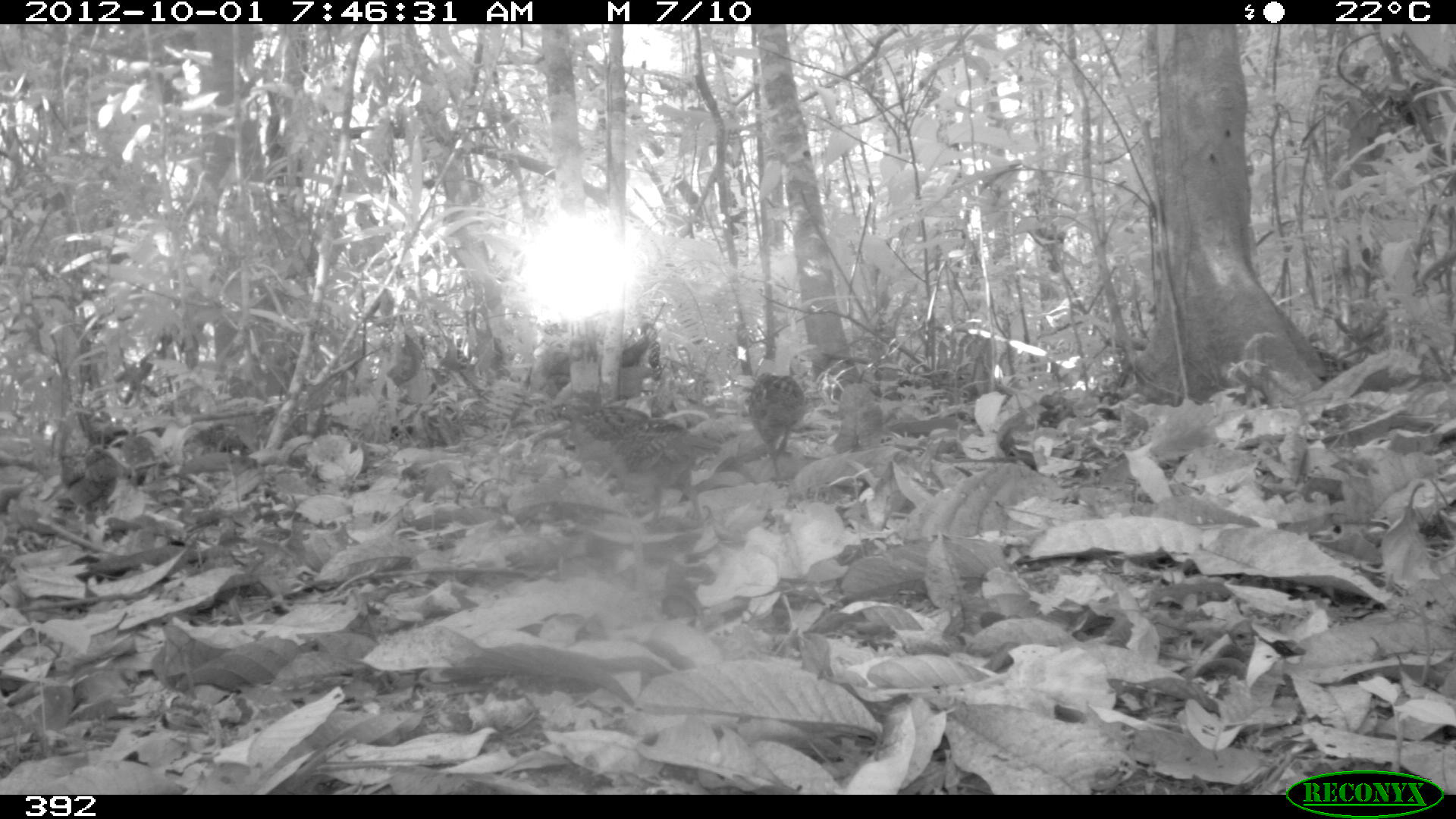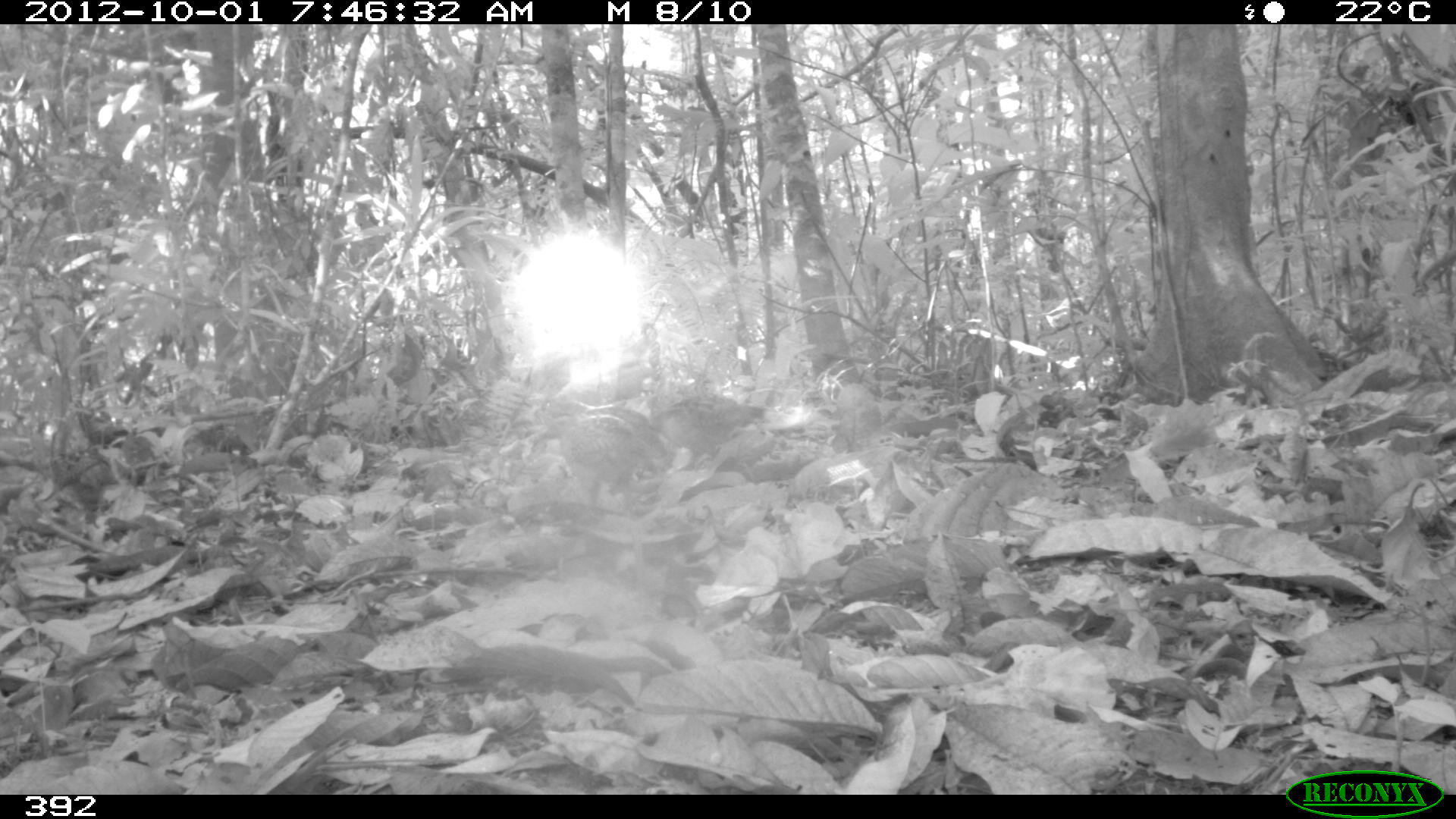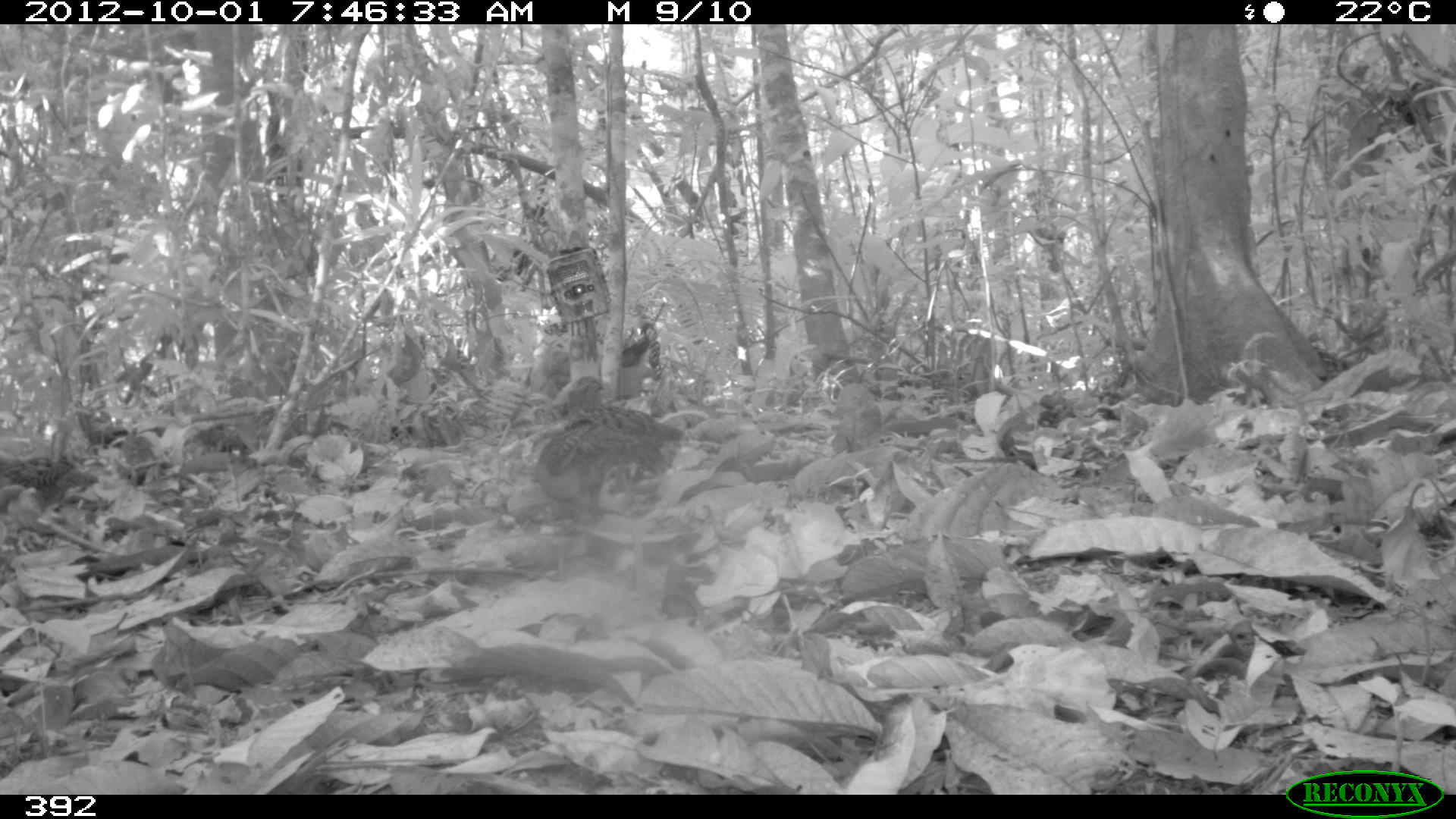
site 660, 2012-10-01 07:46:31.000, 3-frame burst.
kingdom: Animalia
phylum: Chordata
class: Aves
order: Galliformes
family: Odontophoridae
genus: Odontophorus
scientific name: Odontophorus gujanensis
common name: marbled wood-quail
Odontophorus gujanensis (marbled wood-quail).